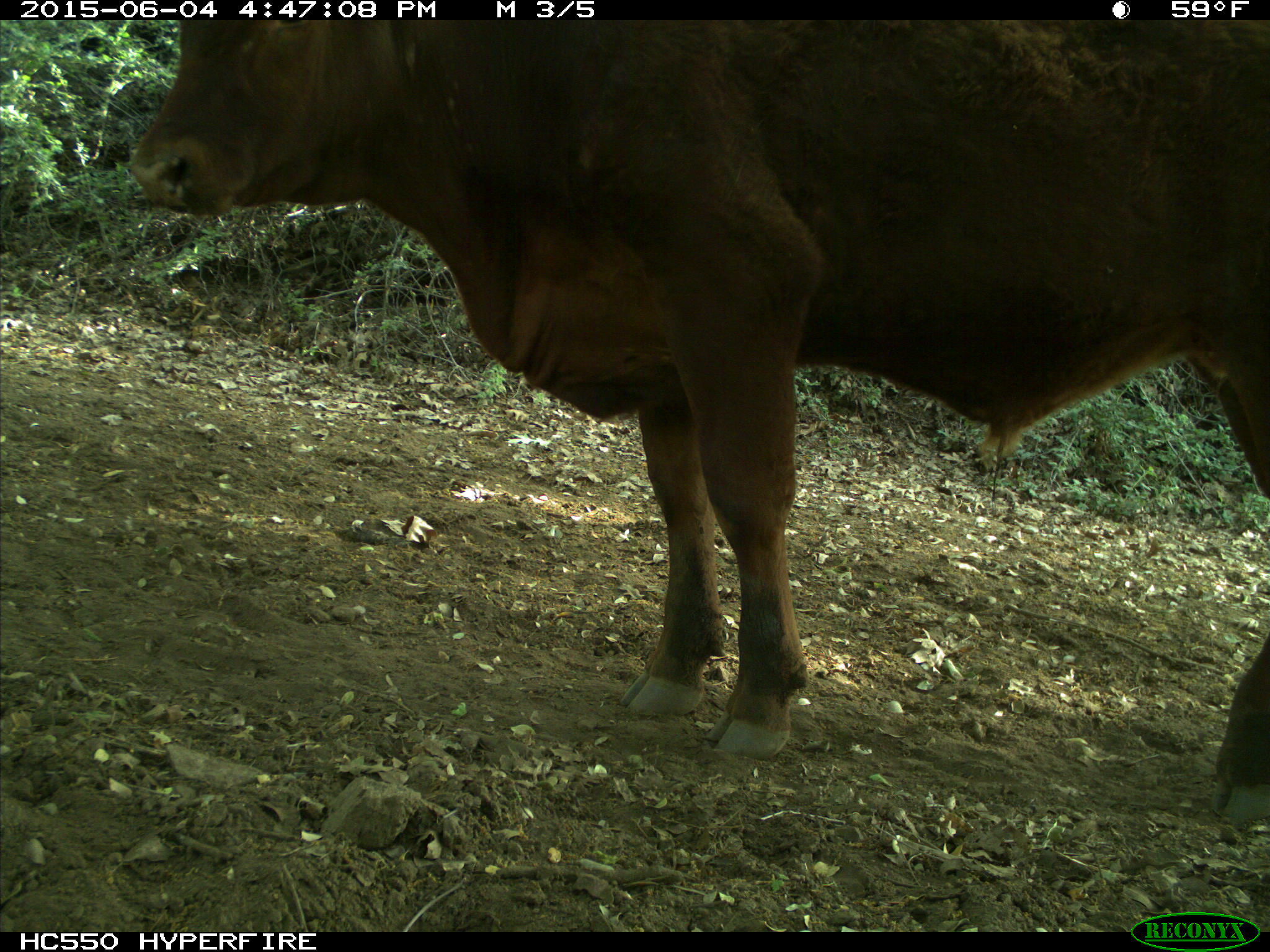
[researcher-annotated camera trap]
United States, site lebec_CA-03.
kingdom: Animalia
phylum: Chordata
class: Mammalia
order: Artiodactyla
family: Bovidae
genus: Bos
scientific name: Bos taurus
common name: domestic cow